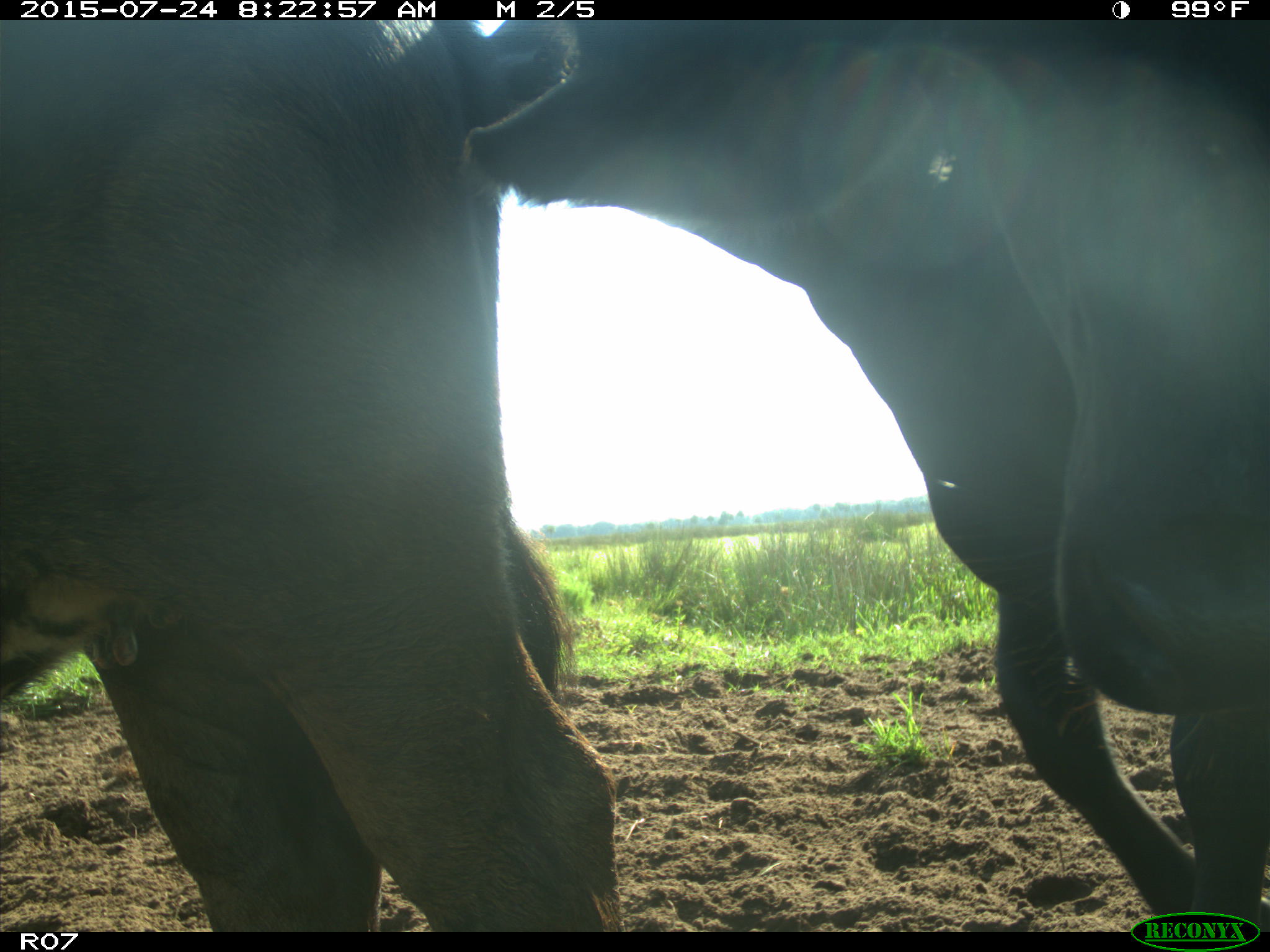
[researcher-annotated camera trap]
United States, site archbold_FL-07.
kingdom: Animalia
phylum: Chordata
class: Mammalia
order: Artiodactyla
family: Bovidae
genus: Bos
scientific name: Bos taurus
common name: domestic cow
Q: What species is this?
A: Bos taurus (domestic cow).